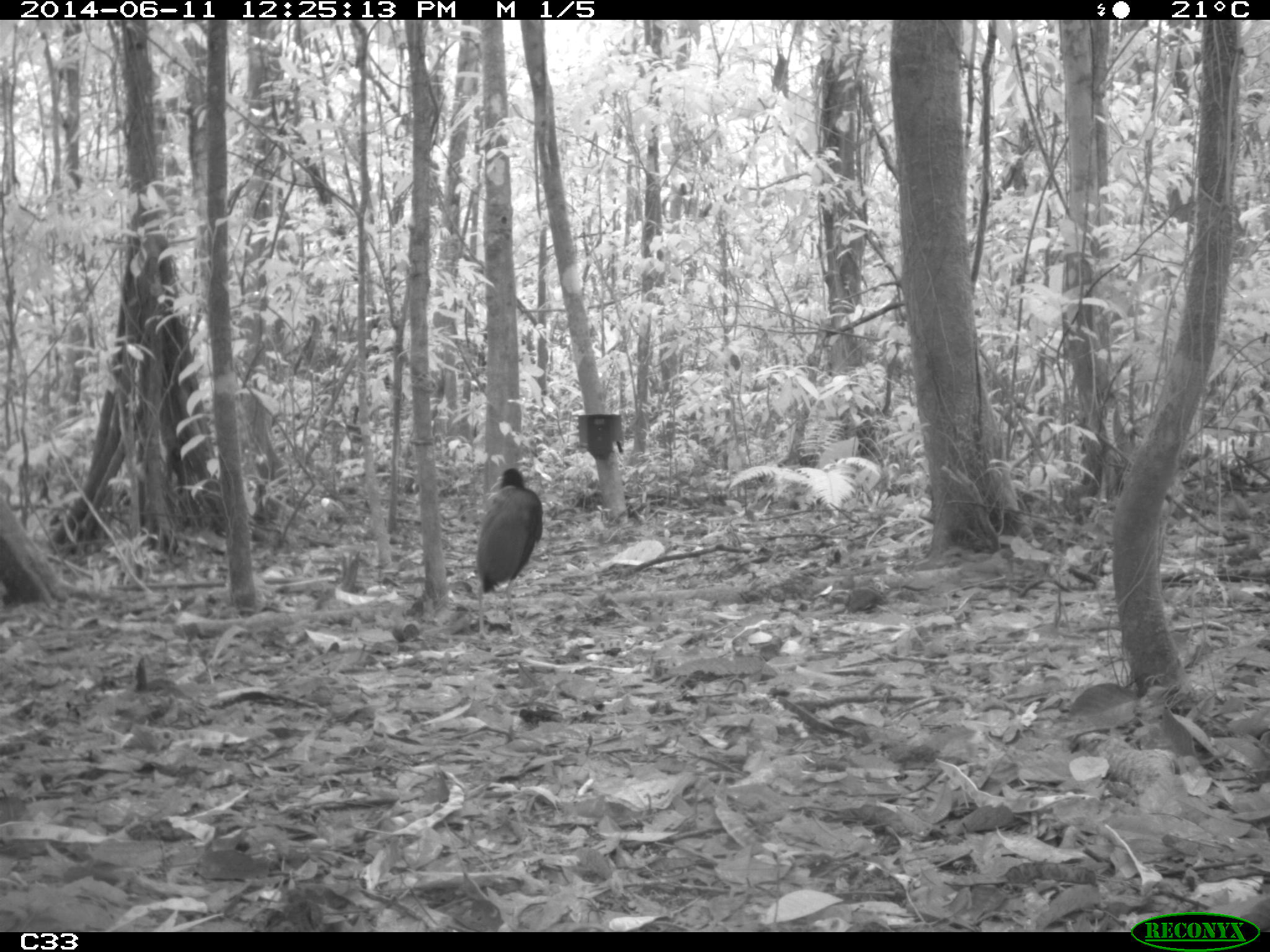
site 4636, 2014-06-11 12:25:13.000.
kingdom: Animalia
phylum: Chordata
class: Aves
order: Gruiformes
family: Psophiidae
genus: Psophia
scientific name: Psophia crepitans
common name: gray-winged trumpeter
Psophia crepitans (gray-winged trumpeter), count 3, age adult.